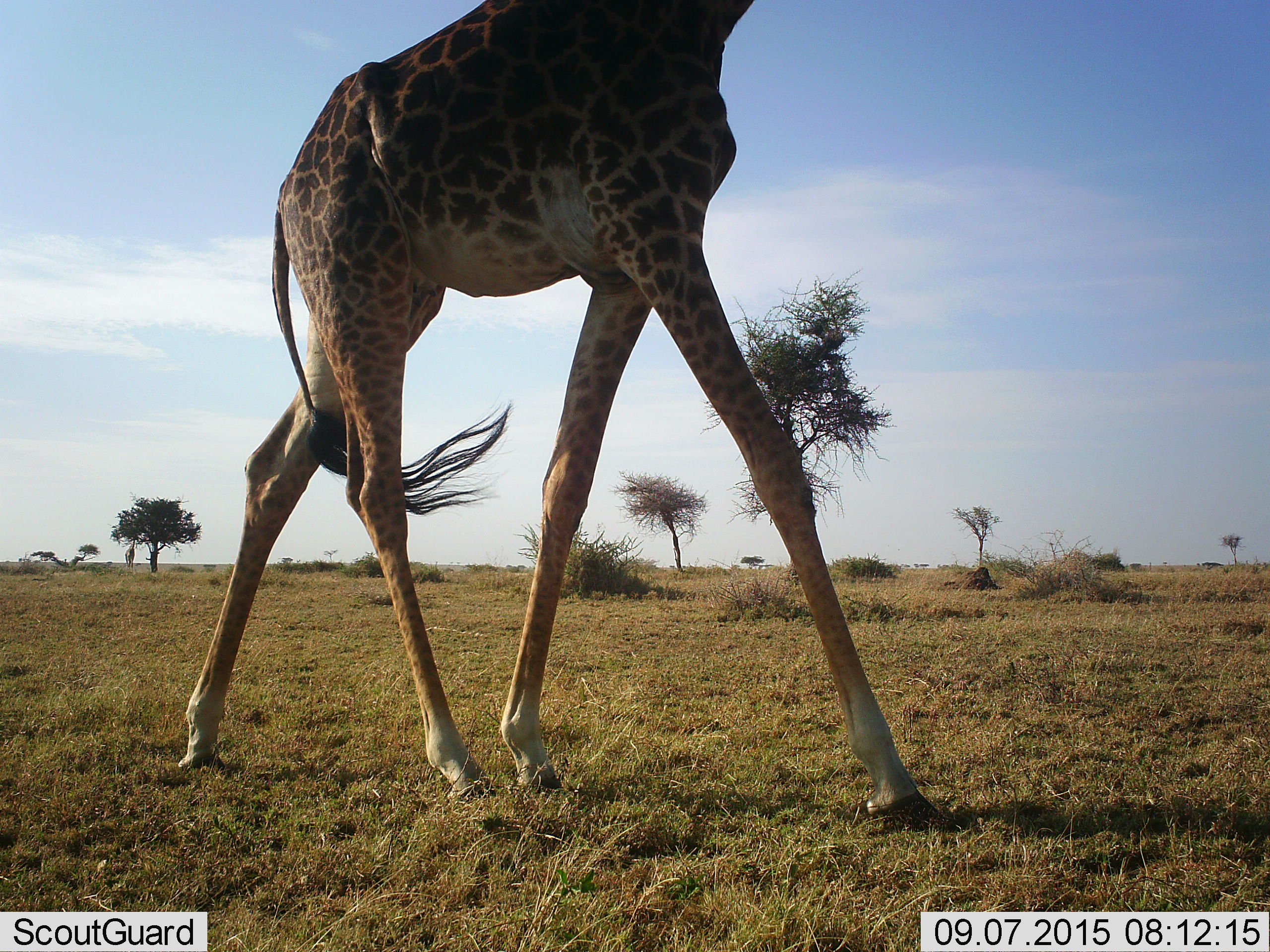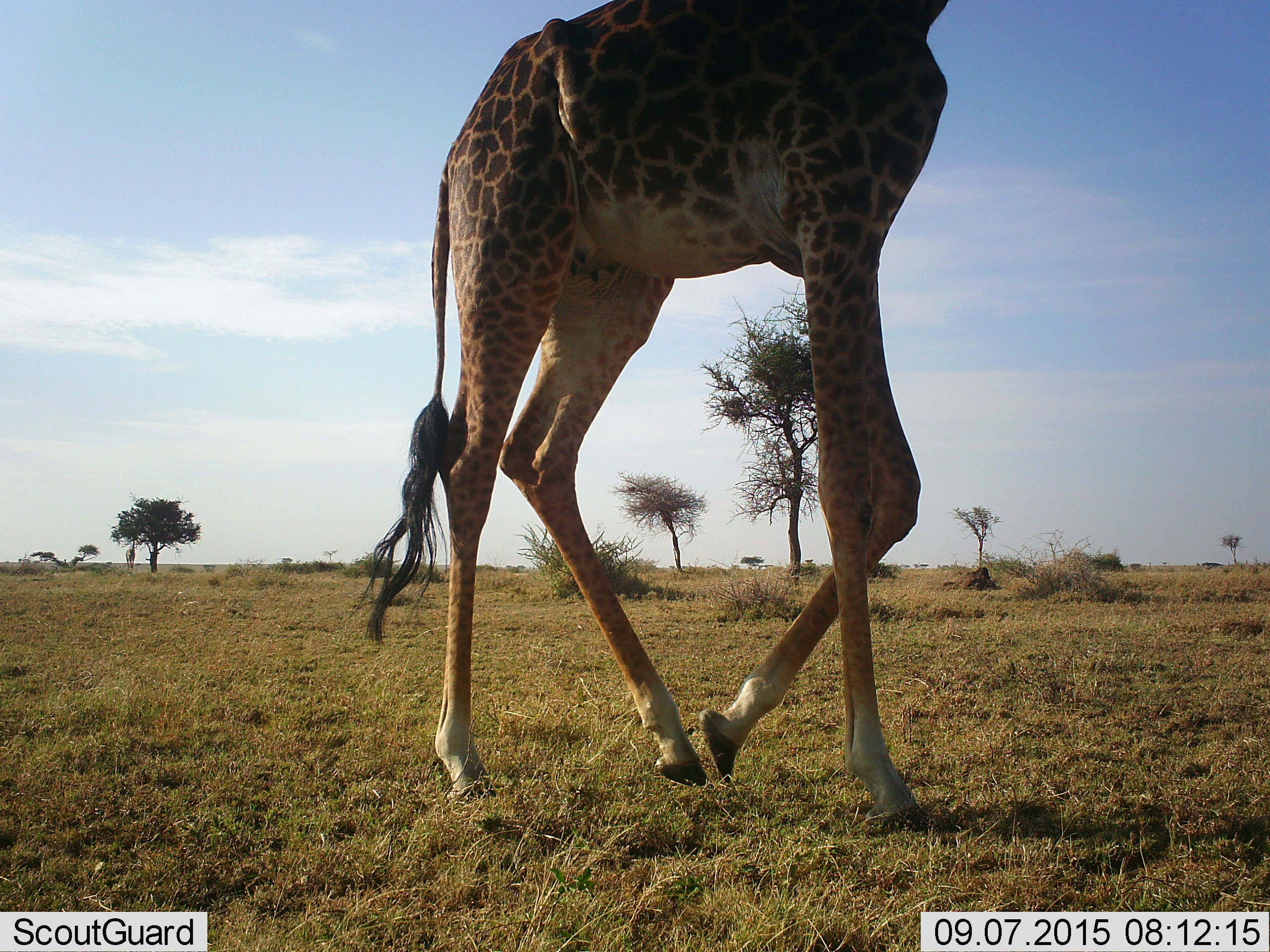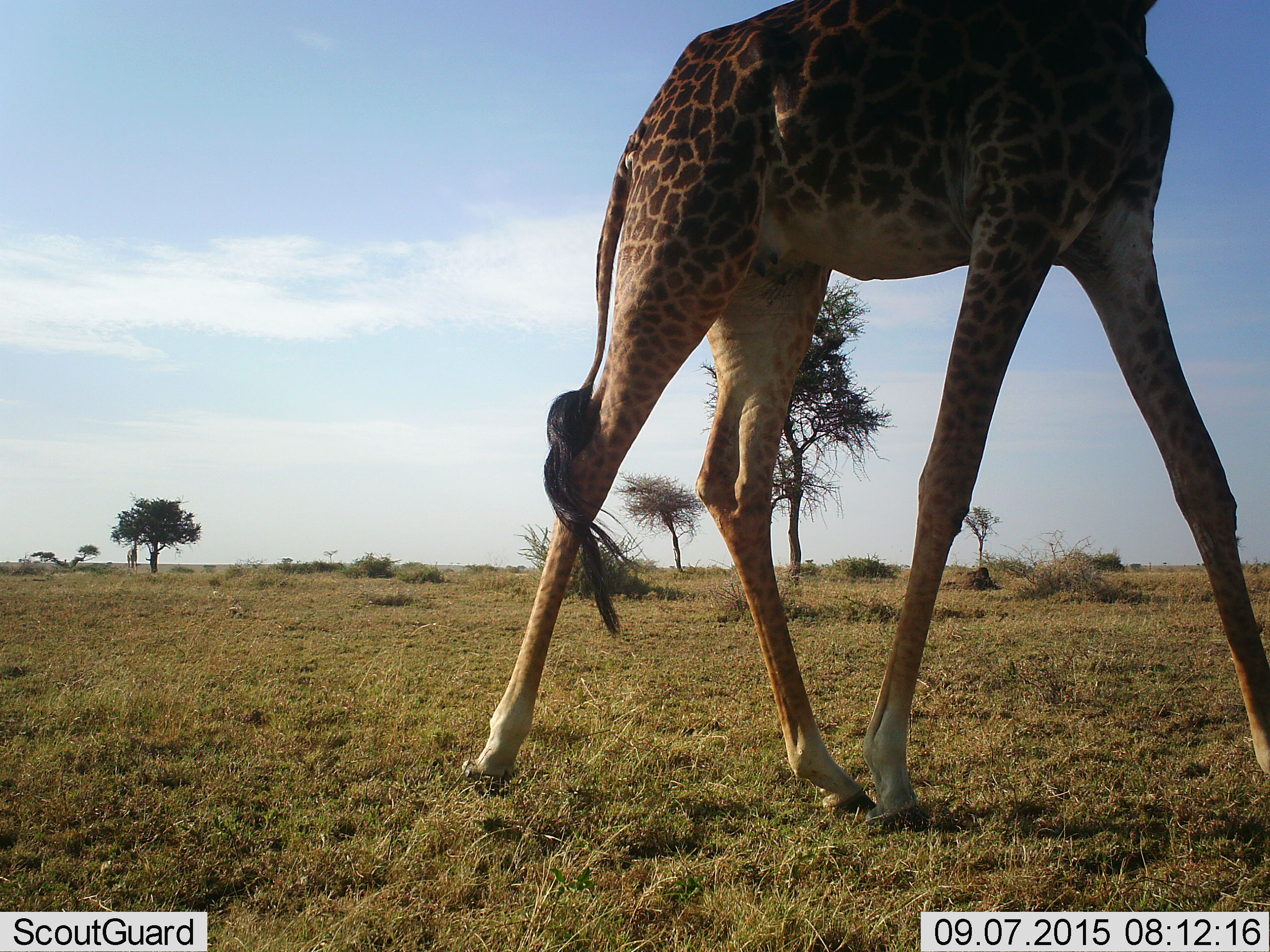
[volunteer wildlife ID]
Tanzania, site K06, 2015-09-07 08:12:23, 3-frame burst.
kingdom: Animalia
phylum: Chordata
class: Mammalia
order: Artiodactyla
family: Giraffidae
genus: Giraffa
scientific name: Giraffa camelopardalis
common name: giraffe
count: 1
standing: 10%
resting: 0%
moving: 100%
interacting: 0%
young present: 0%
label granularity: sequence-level